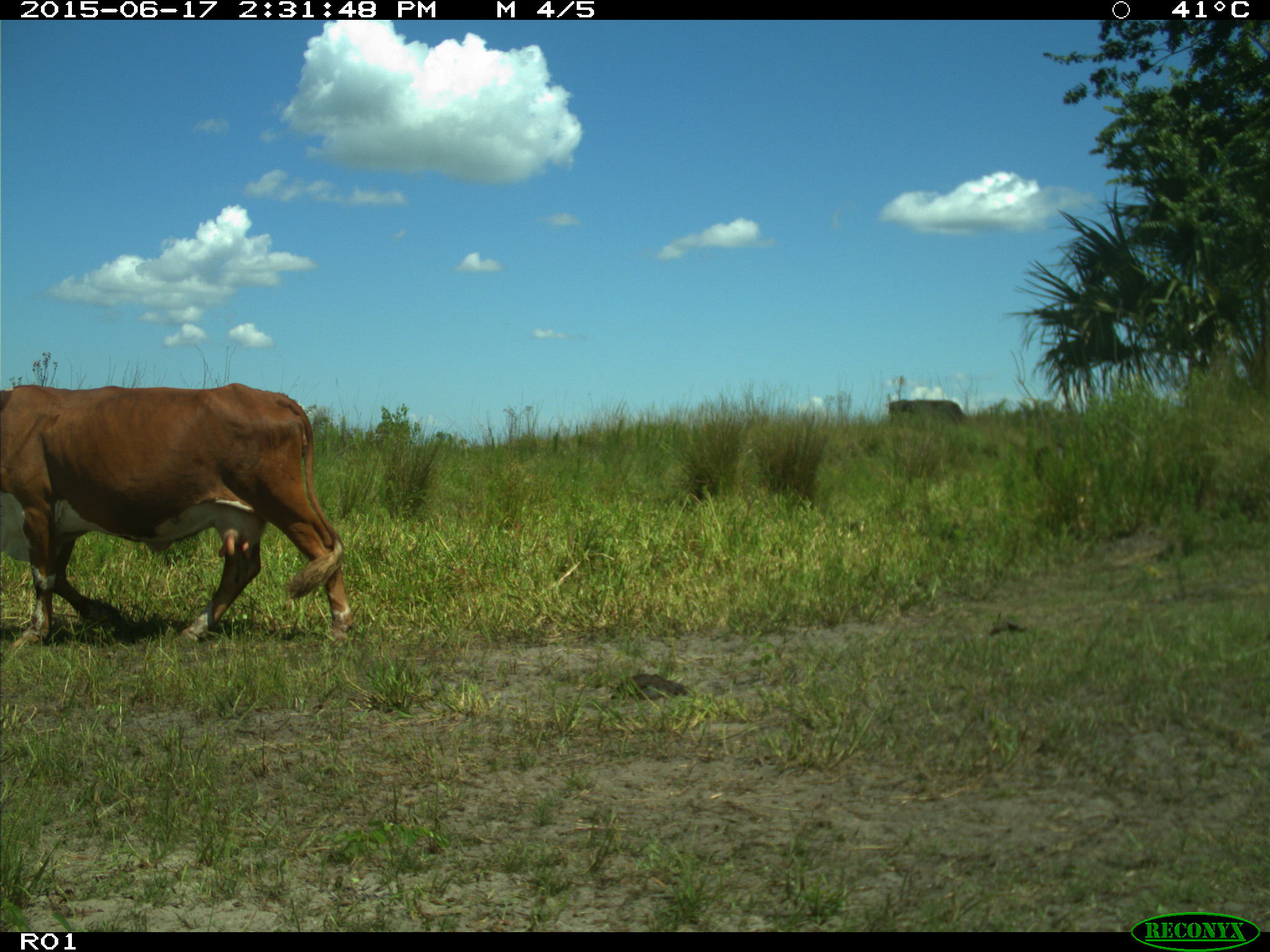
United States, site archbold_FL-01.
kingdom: Animalia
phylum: Chordata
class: Mammalia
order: Artiodactyla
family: Bovidae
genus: Bos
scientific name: Bos taurus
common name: domestic cow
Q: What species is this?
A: Bos taurus (domestic cow).